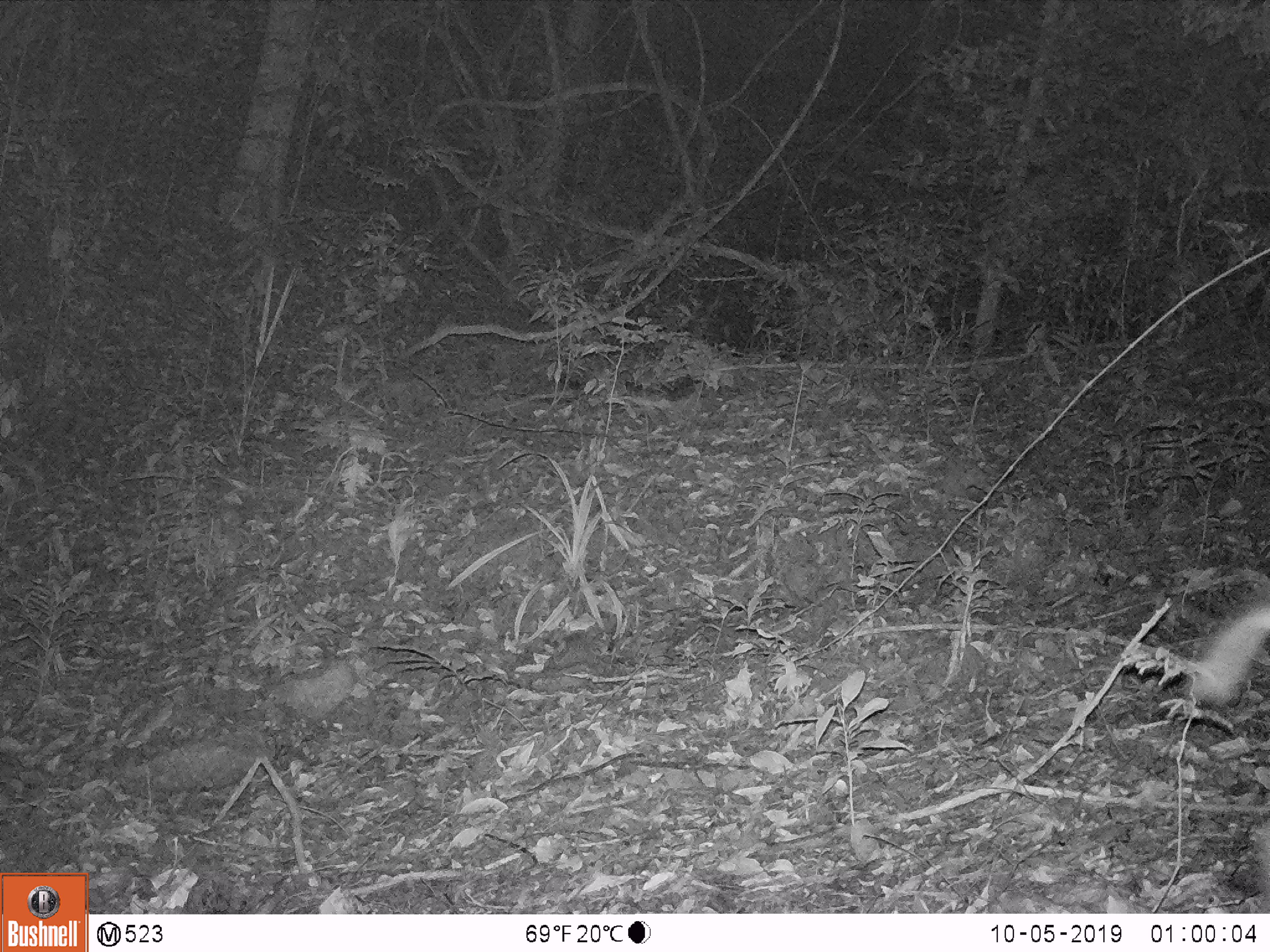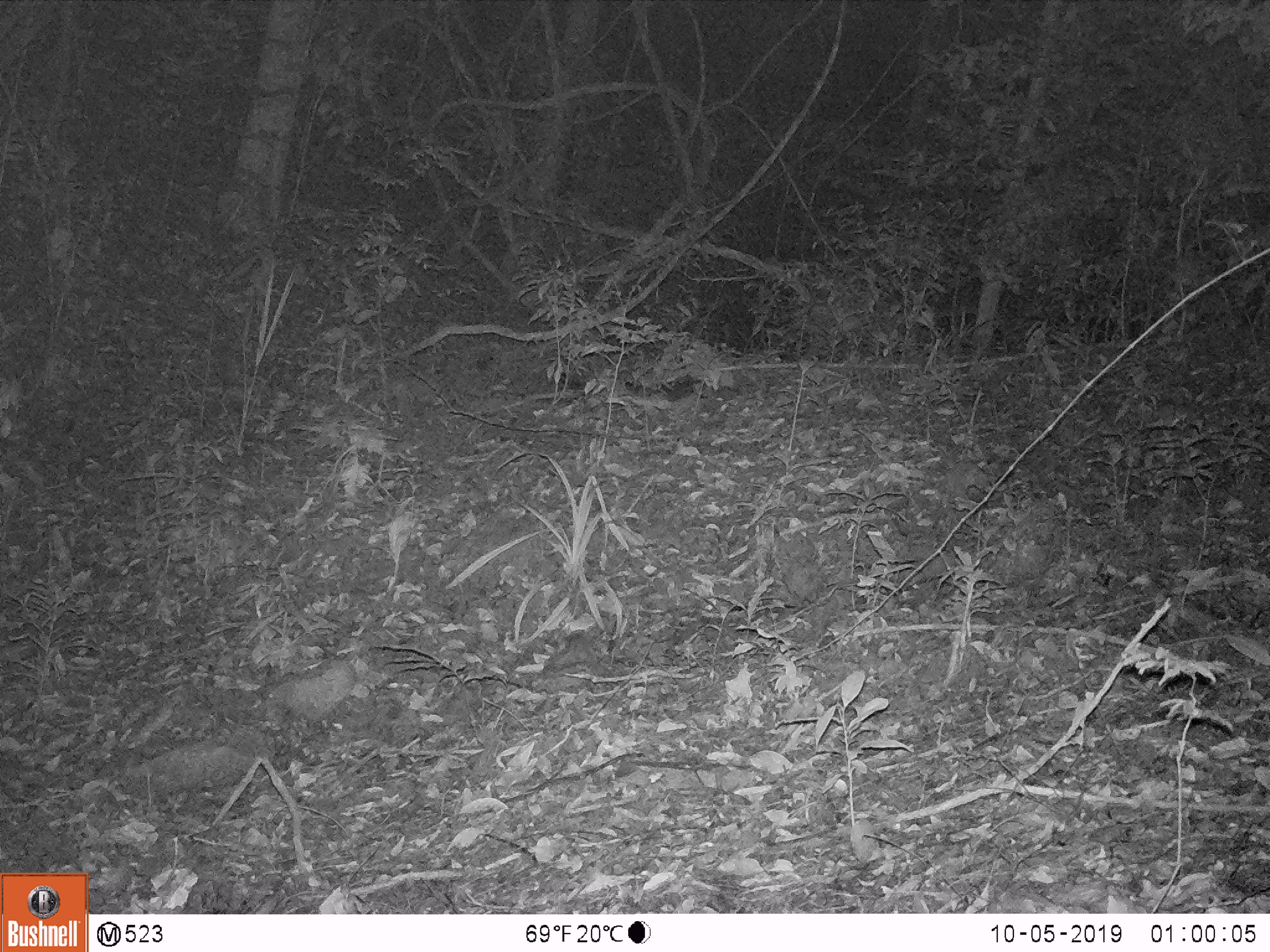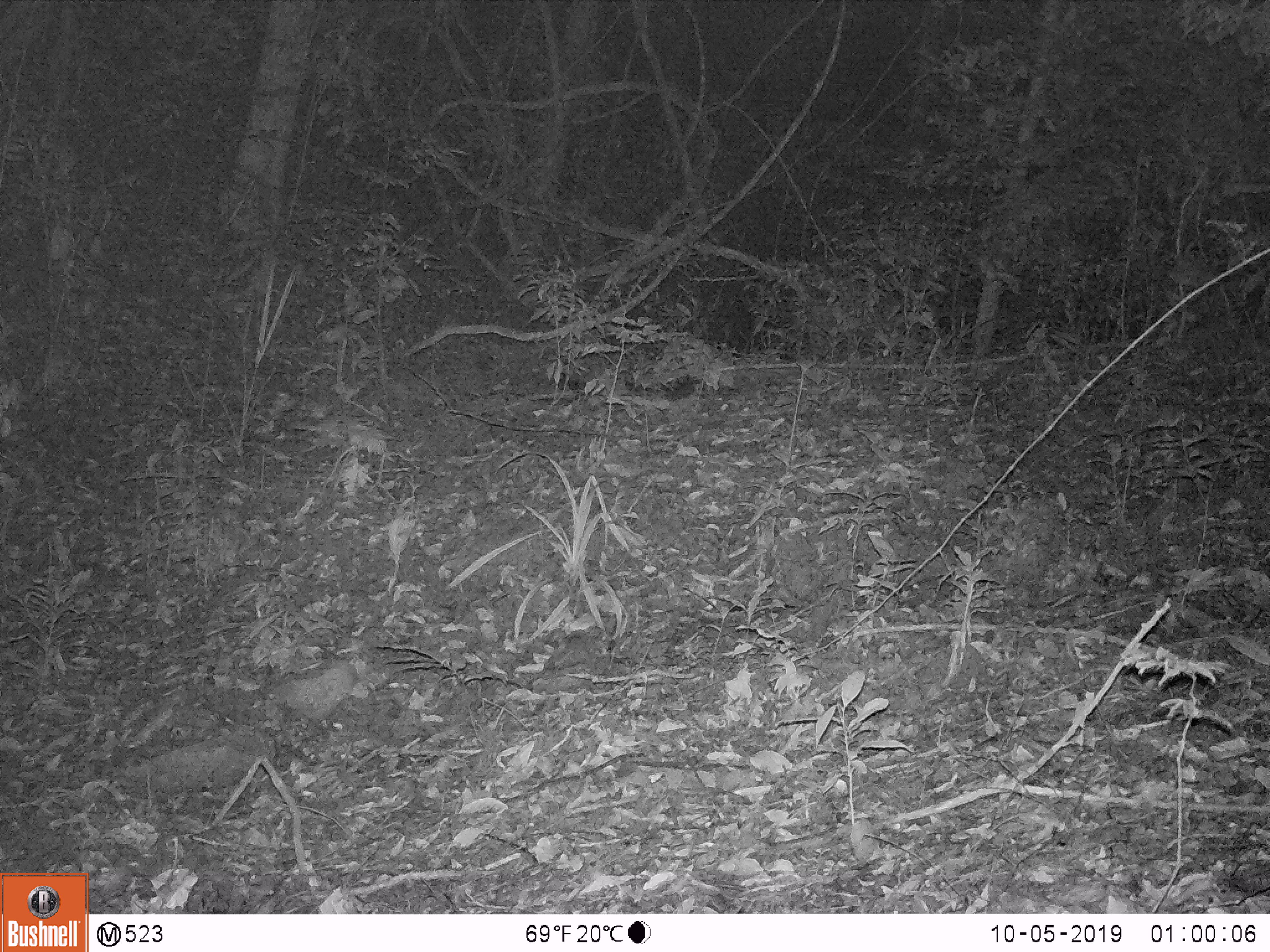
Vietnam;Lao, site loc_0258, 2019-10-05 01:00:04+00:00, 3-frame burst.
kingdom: Animalia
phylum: Chordata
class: Mammalia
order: Artiodactyla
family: Cervidae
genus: Muntiacus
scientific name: Muntiacus rooseveltorum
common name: roosevelt's muntjac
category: roosevelts muntjac group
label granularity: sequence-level